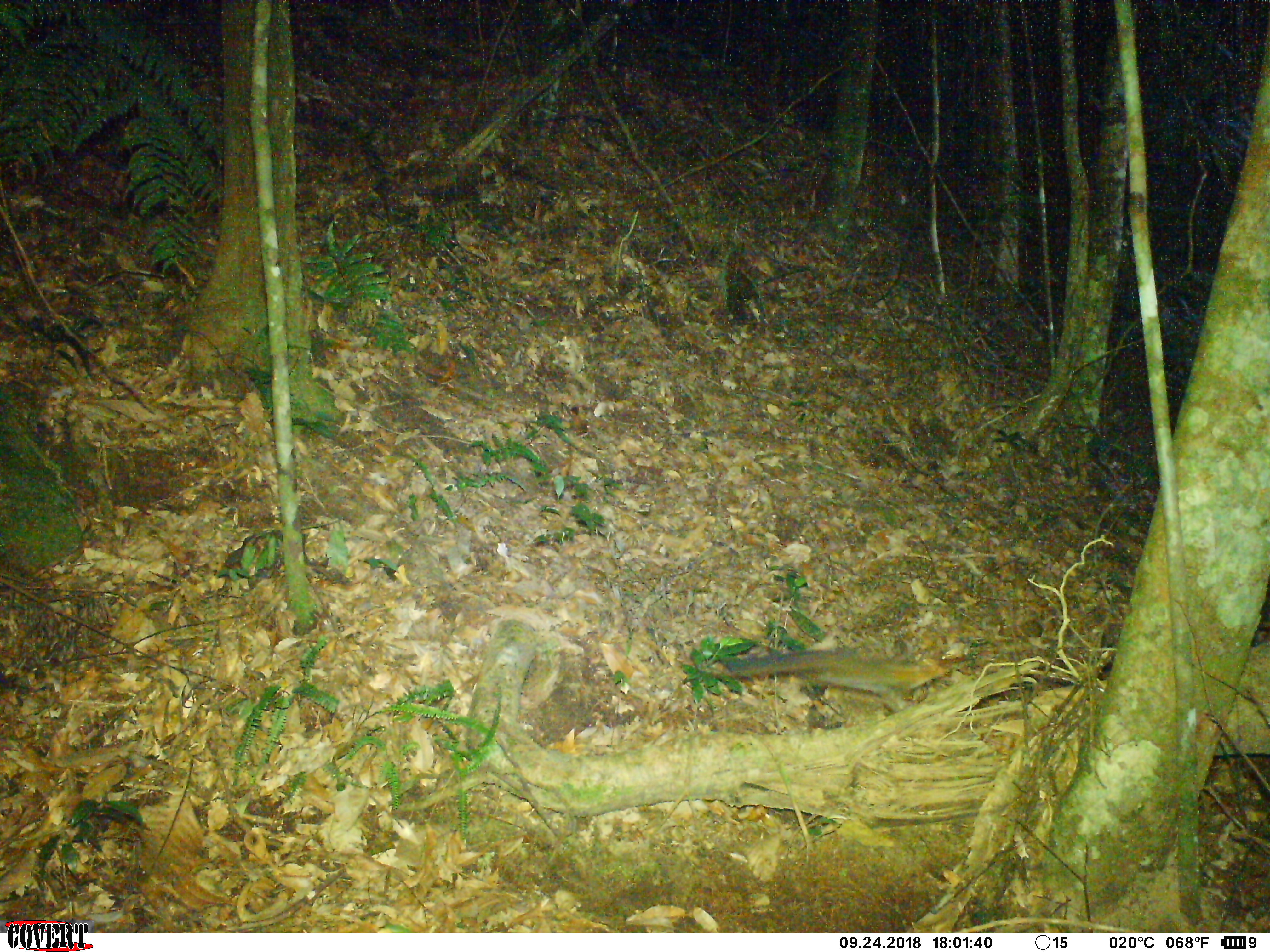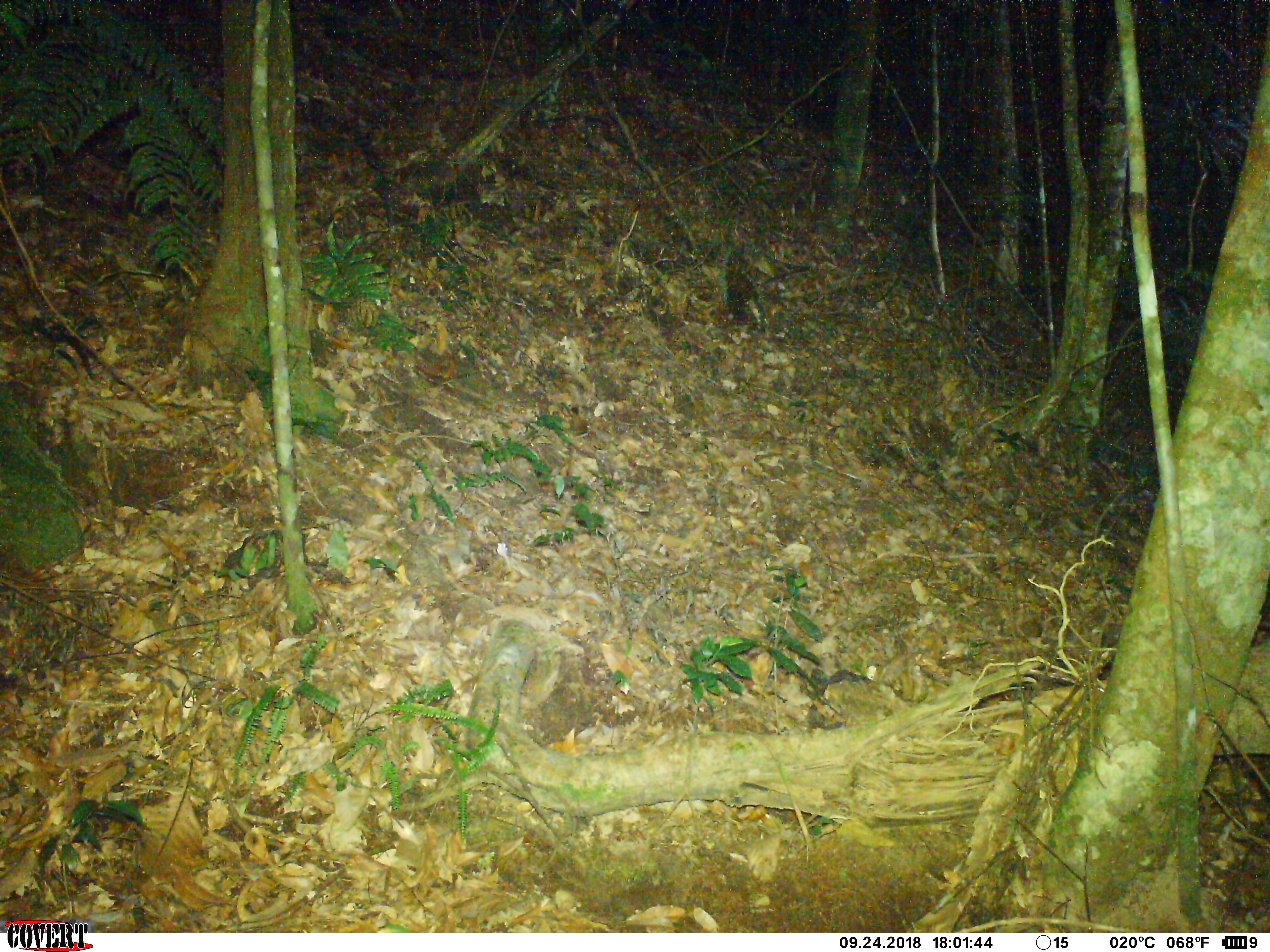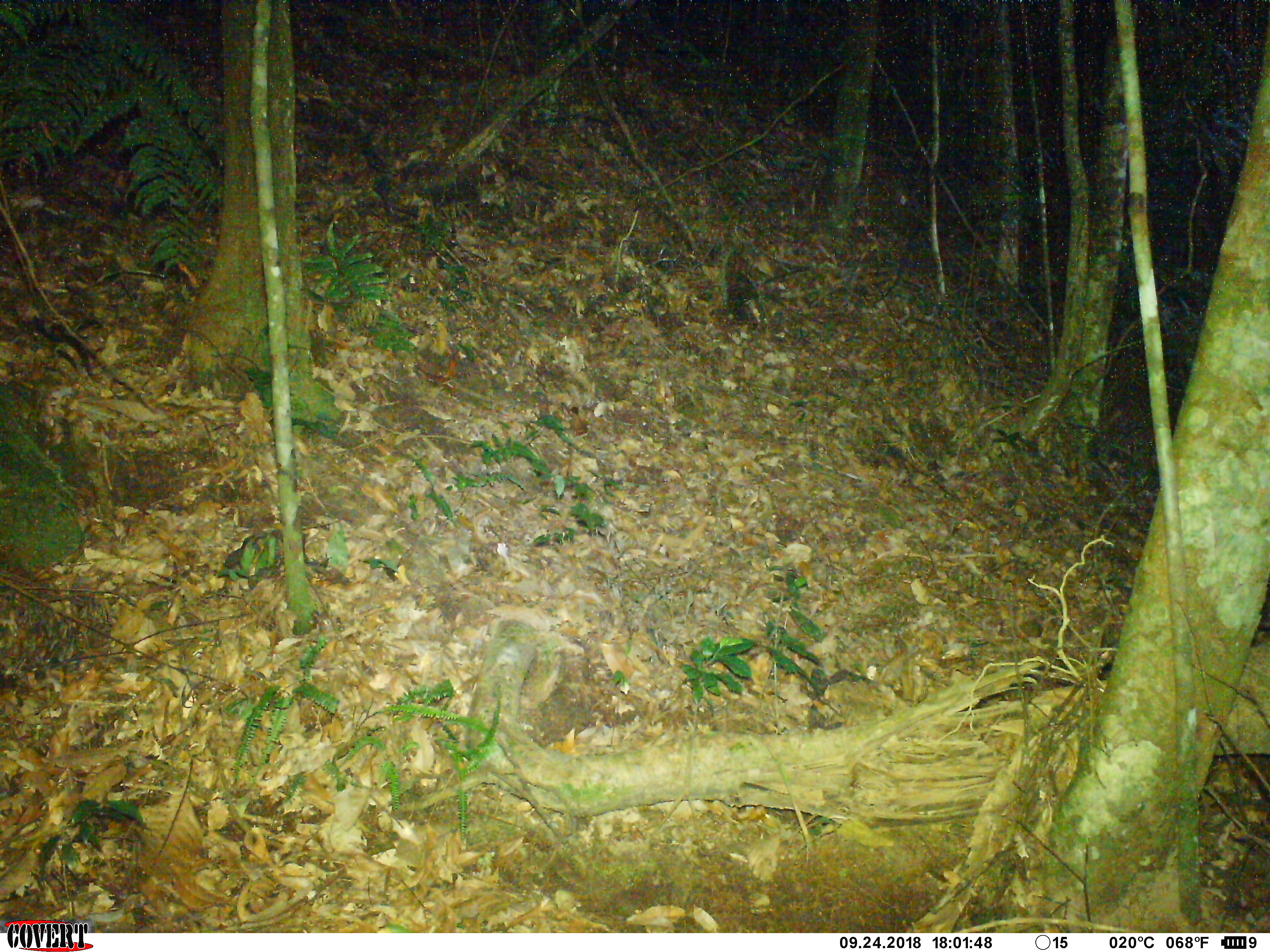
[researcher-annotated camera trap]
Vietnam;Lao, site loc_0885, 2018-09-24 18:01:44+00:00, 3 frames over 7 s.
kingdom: Animalia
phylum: Chordata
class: Mammalia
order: Rodentia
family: Sciuridae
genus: Dremomys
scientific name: Dremomys rufigenis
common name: red-cheeked squirrel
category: red cheeked squirrel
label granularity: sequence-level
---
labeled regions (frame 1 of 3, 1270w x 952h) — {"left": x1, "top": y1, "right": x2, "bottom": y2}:
red cheeked squirrel: {"left": 704, "top": 648, "right": 951, "bottom": 714}